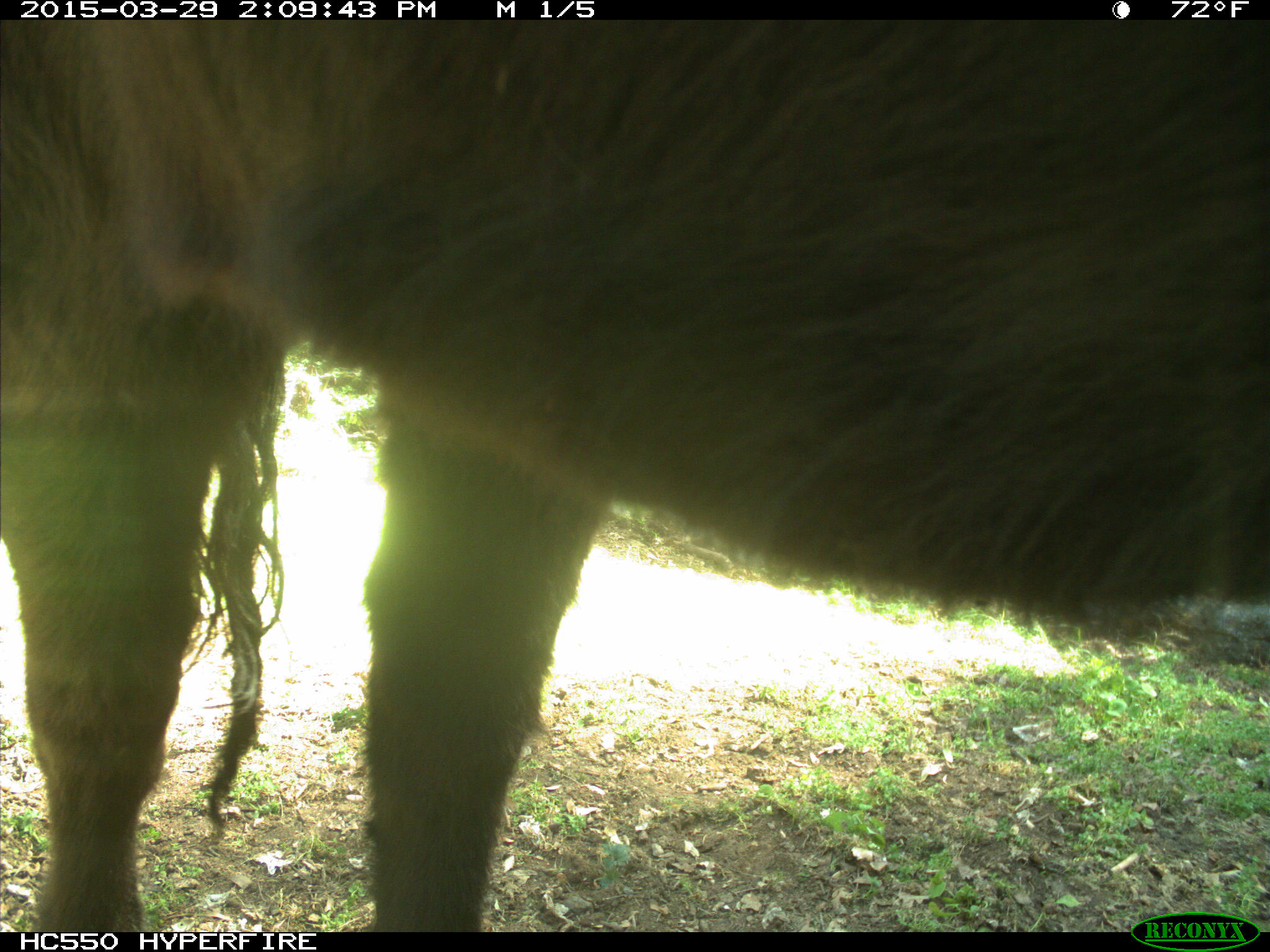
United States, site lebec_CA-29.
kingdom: Animalia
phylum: Chordata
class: Mammalia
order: Artiodactyla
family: Bovidae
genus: Bos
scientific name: Bos taurus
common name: domestic cow